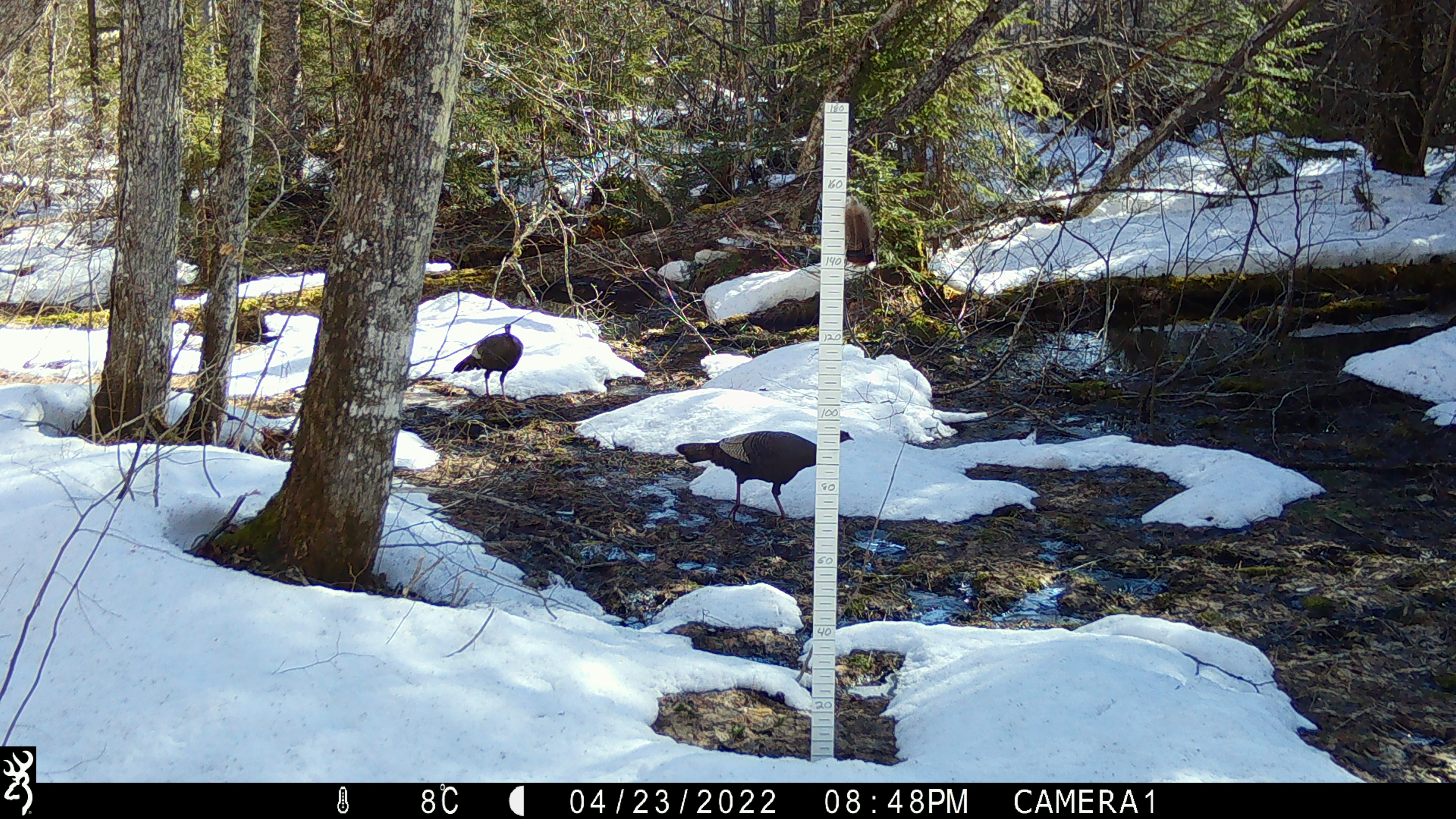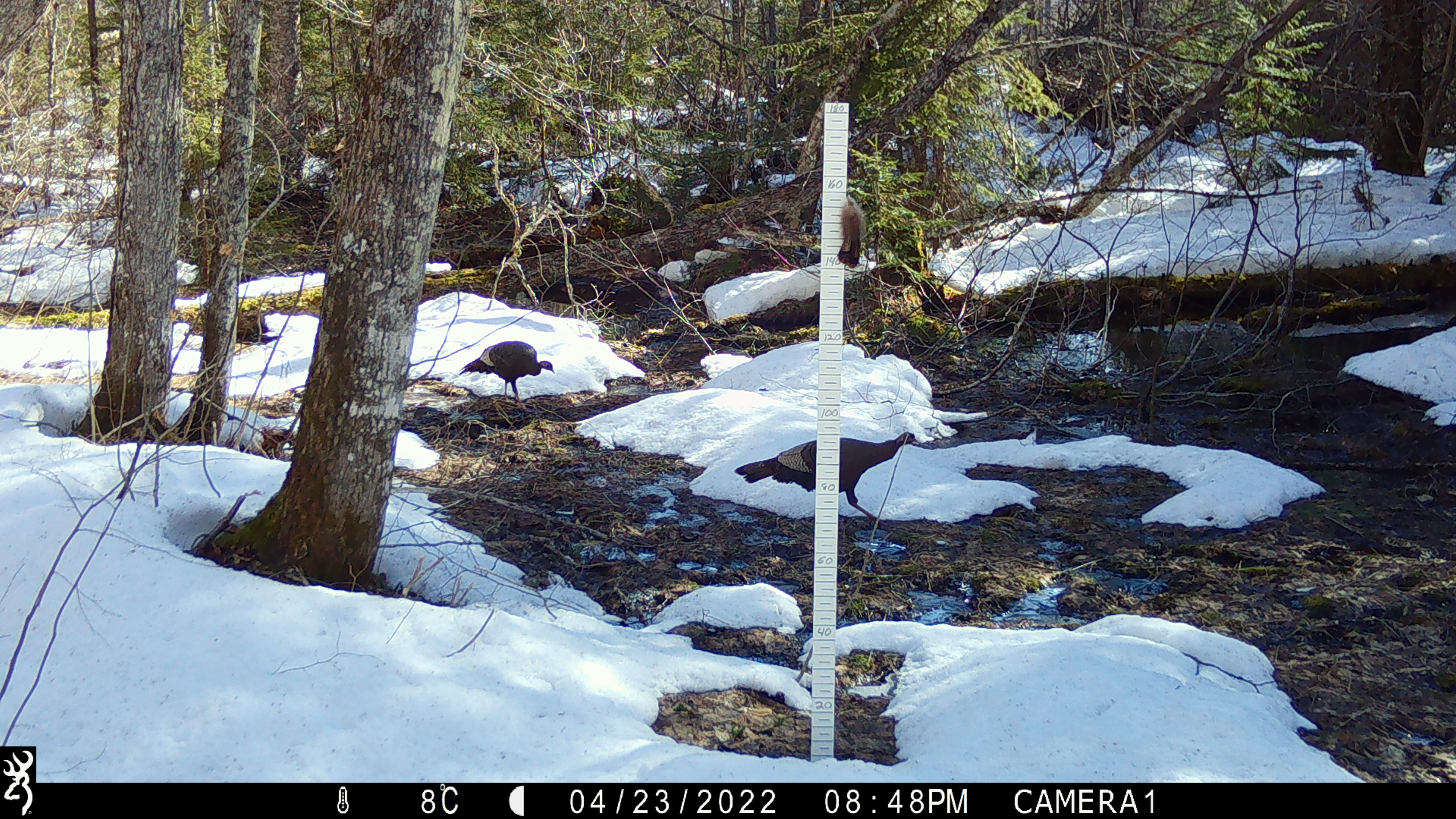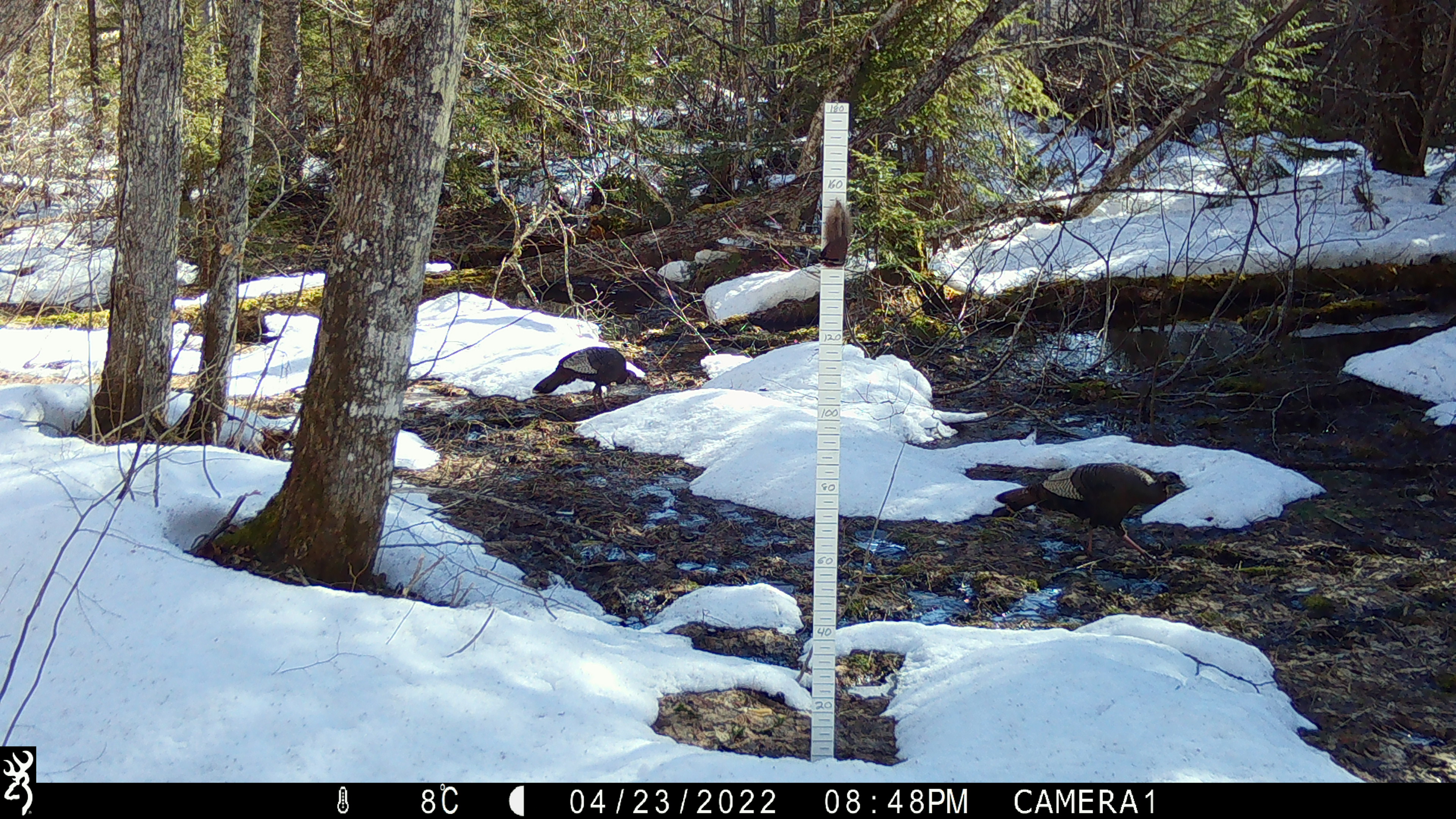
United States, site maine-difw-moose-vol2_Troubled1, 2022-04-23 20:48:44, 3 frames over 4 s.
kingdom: Animalia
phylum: Chordata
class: Aves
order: Galliformes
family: Phasianidae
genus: Meleagris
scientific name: Meleagris gallopavo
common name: wild turkey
Wild turkey (Meleagris gallopavo).